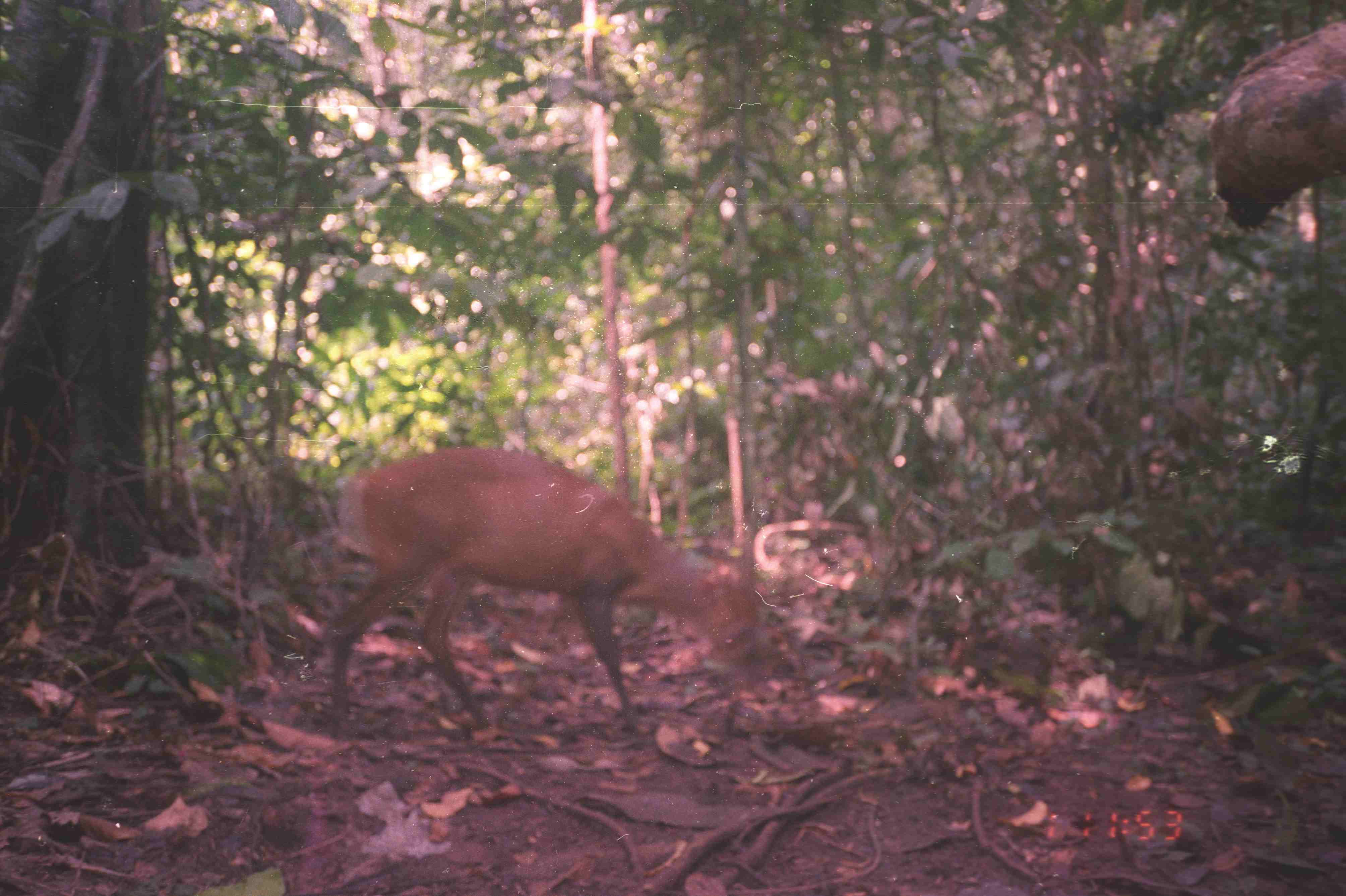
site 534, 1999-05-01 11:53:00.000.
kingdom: Animalia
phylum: Chordata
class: Mammalia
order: Artiodactyla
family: Cervidae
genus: Muntiacus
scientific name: Muntiacus muntjak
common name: southern red muntjac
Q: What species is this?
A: Muntiacus muntjak (southern red muntjac).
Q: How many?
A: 1.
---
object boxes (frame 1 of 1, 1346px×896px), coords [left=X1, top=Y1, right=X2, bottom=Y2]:
muntiacus muntjak: [left=320, top=446, right=767, bottom=733]